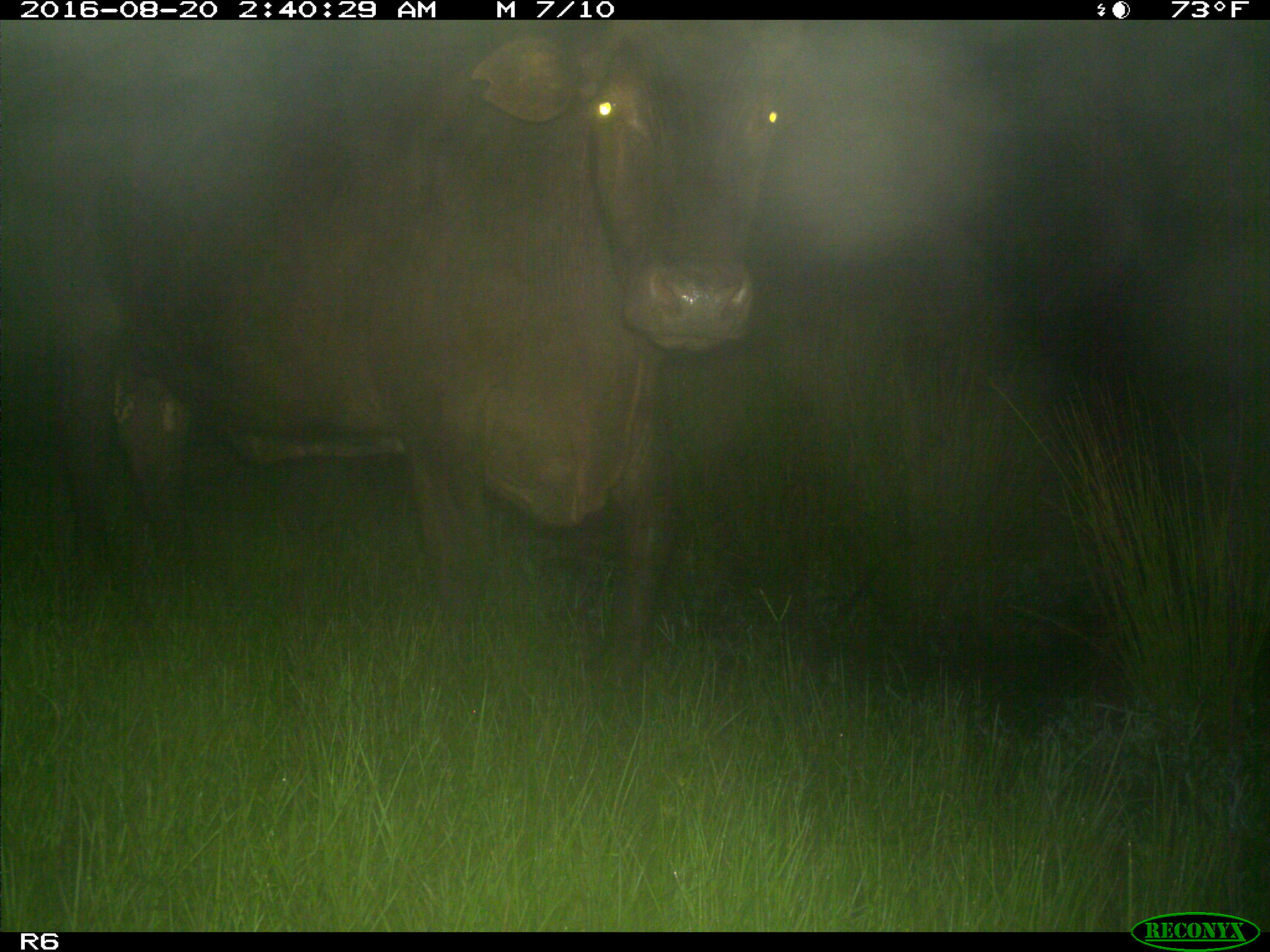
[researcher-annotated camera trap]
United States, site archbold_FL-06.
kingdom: Animalia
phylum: Chordata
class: Mammalia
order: Artiodactyla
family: Bovidae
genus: Bos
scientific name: Bos taurus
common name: domestic cow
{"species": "Bos taurus (domestic cow)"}